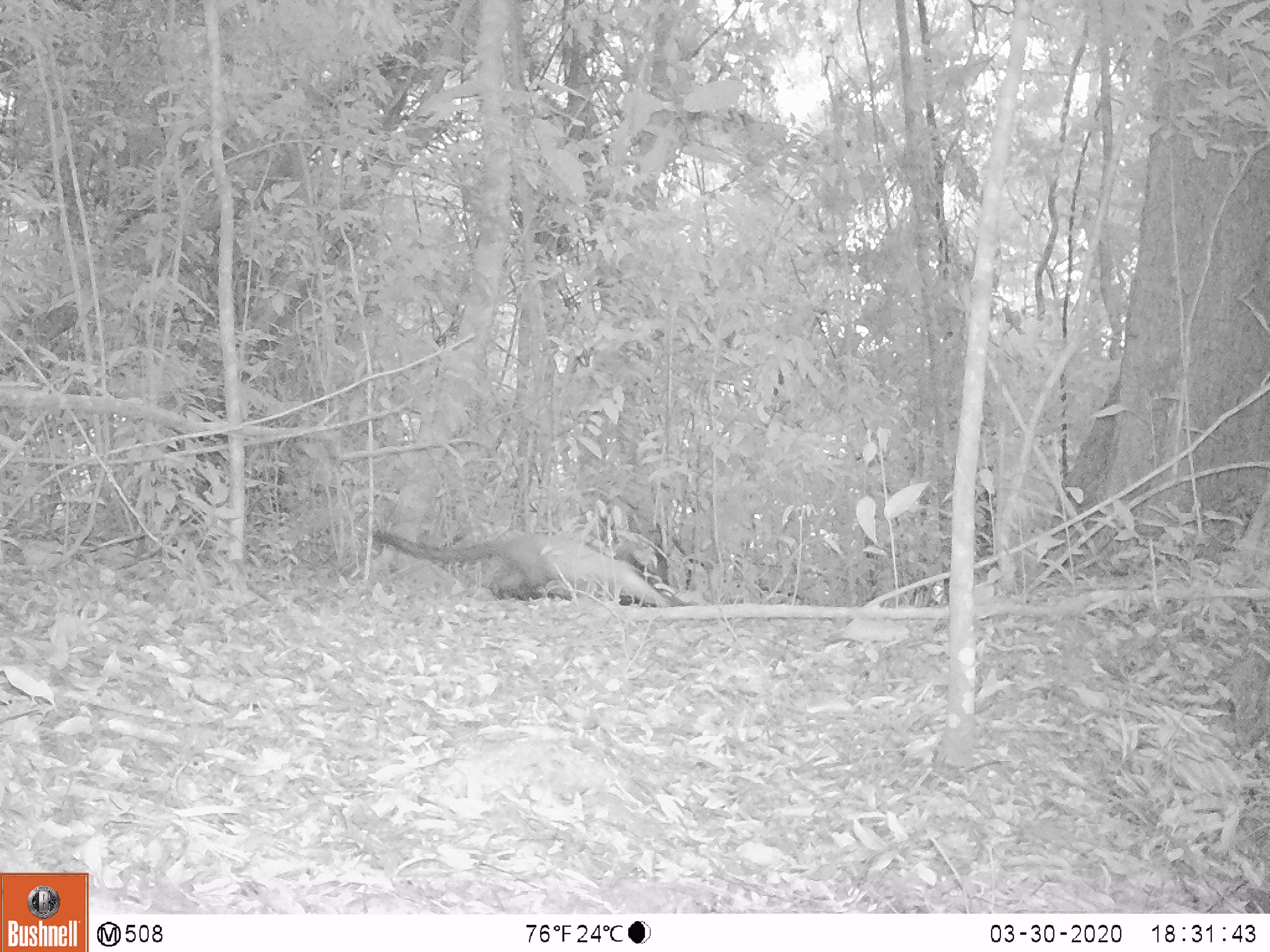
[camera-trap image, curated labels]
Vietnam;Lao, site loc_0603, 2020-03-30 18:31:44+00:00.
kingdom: Animalia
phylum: Chordata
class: Mammalia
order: Carnivora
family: Mustelidae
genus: Martes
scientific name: Martes flavigula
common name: yellow-throated marten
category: yellow throated marten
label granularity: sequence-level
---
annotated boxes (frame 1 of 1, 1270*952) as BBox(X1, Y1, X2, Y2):
yellow throated marten: BBox(373, 529, 669, 607)